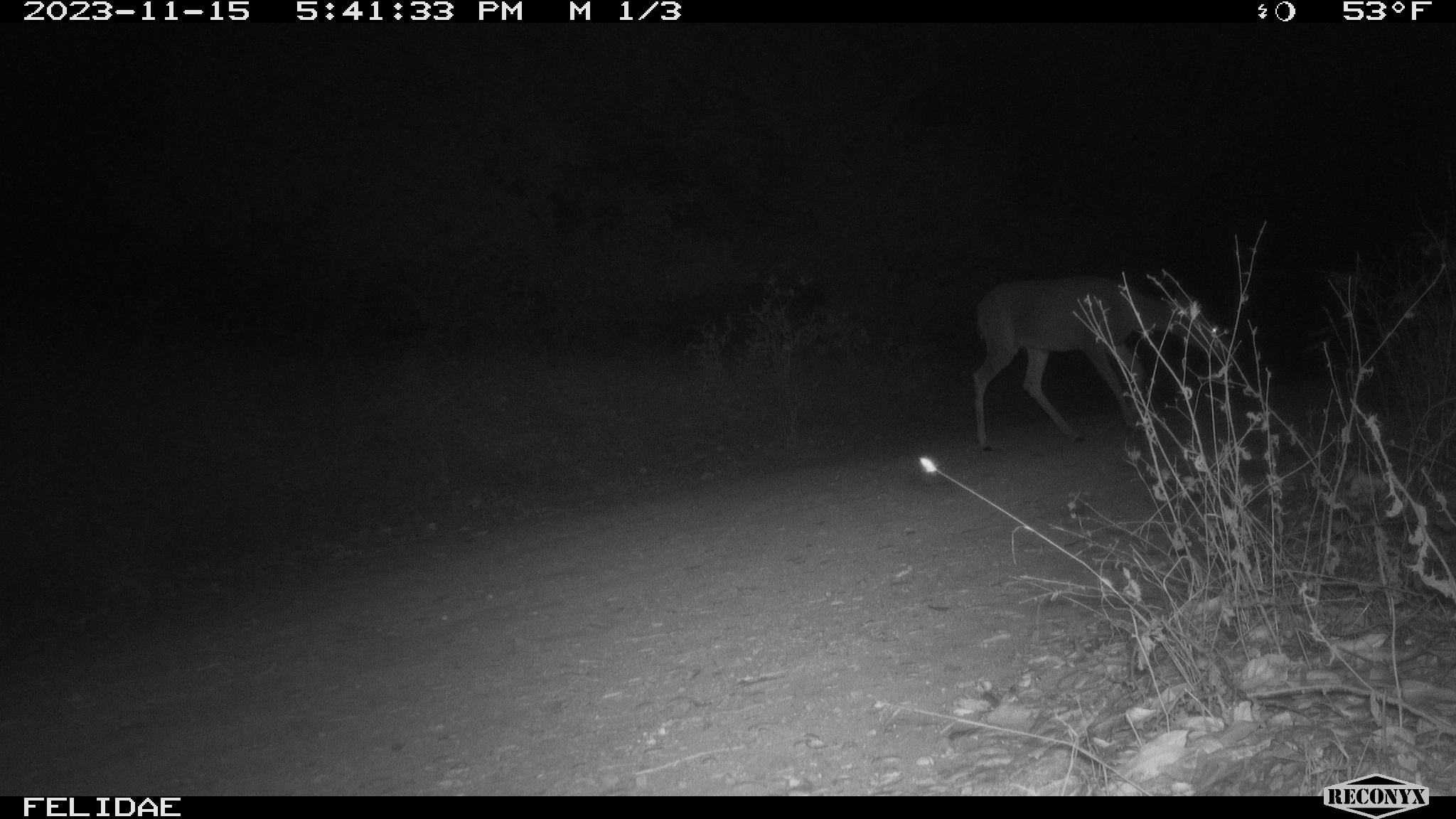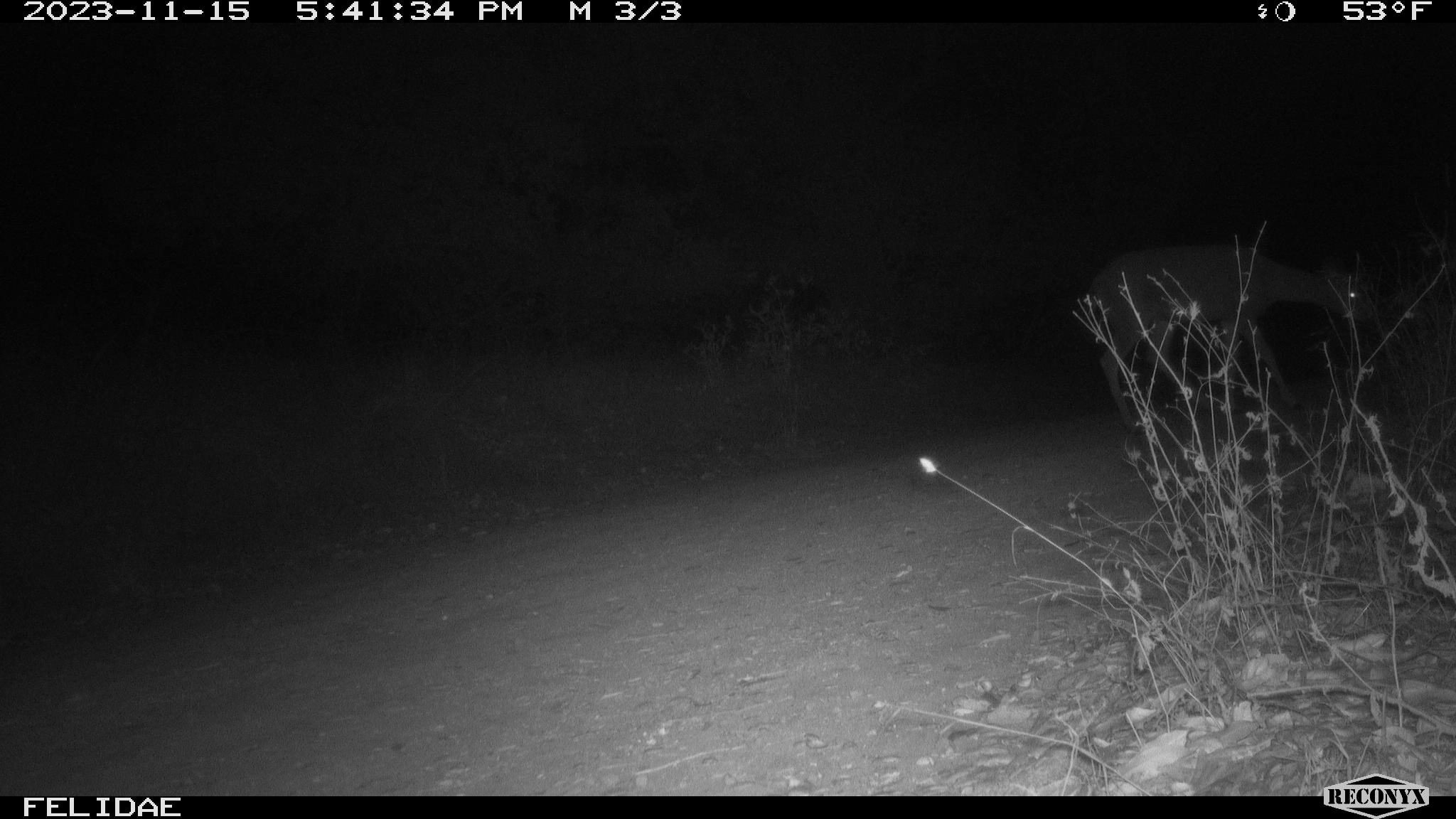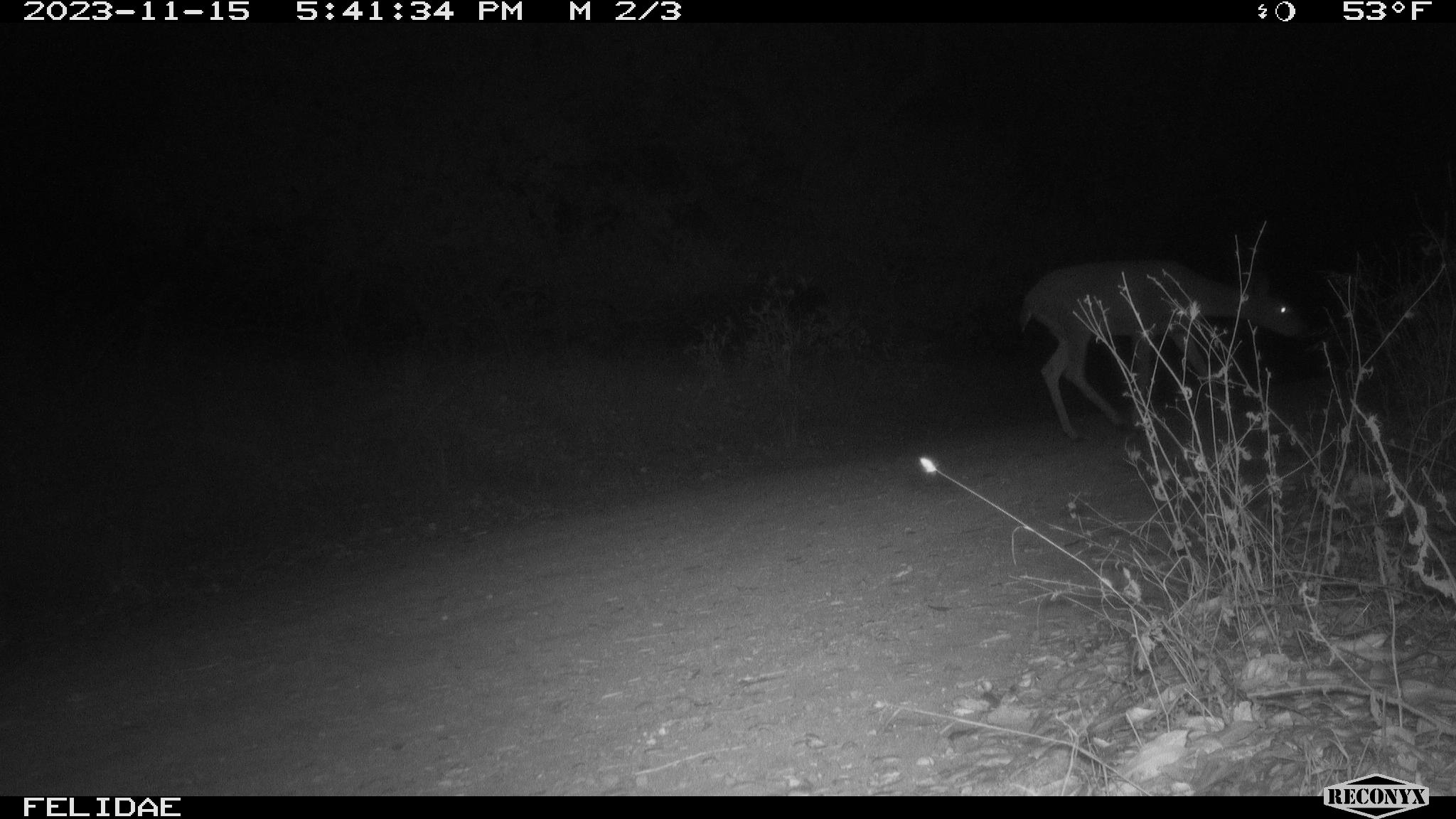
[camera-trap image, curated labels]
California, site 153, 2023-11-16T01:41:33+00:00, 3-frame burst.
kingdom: Animalia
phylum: Chordata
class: Mammalia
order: Artiodactyla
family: Cervidae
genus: Odocoileus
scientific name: Odocoileus hemionus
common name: mule deer